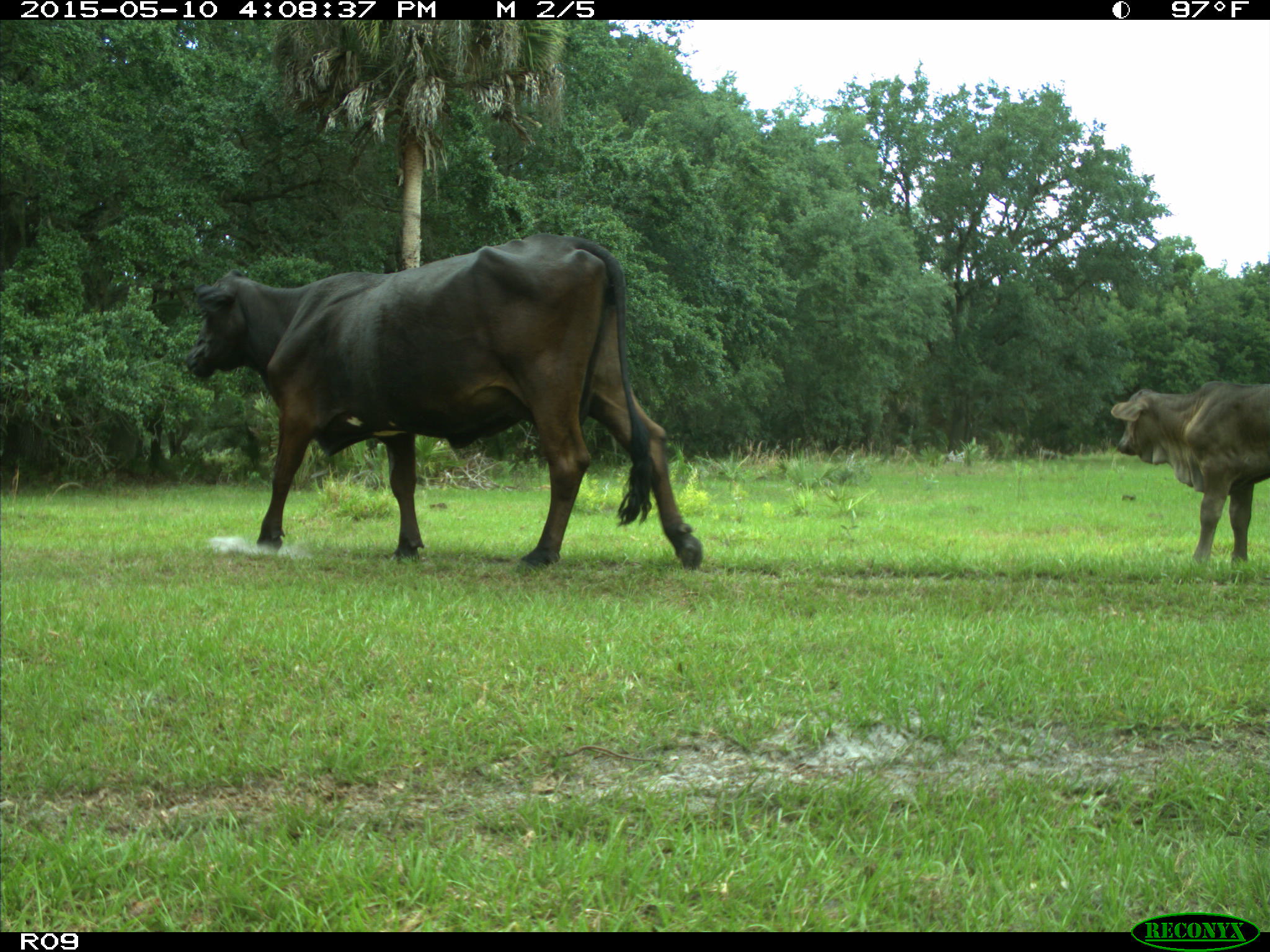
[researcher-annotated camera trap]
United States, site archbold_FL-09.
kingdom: Animalia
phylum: Chordata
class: Mammalia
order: Artiodactyla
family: Bovidae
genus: Bos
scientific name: Bos taurus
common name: domestic cow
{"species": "Bos taurus (domestic cow)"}